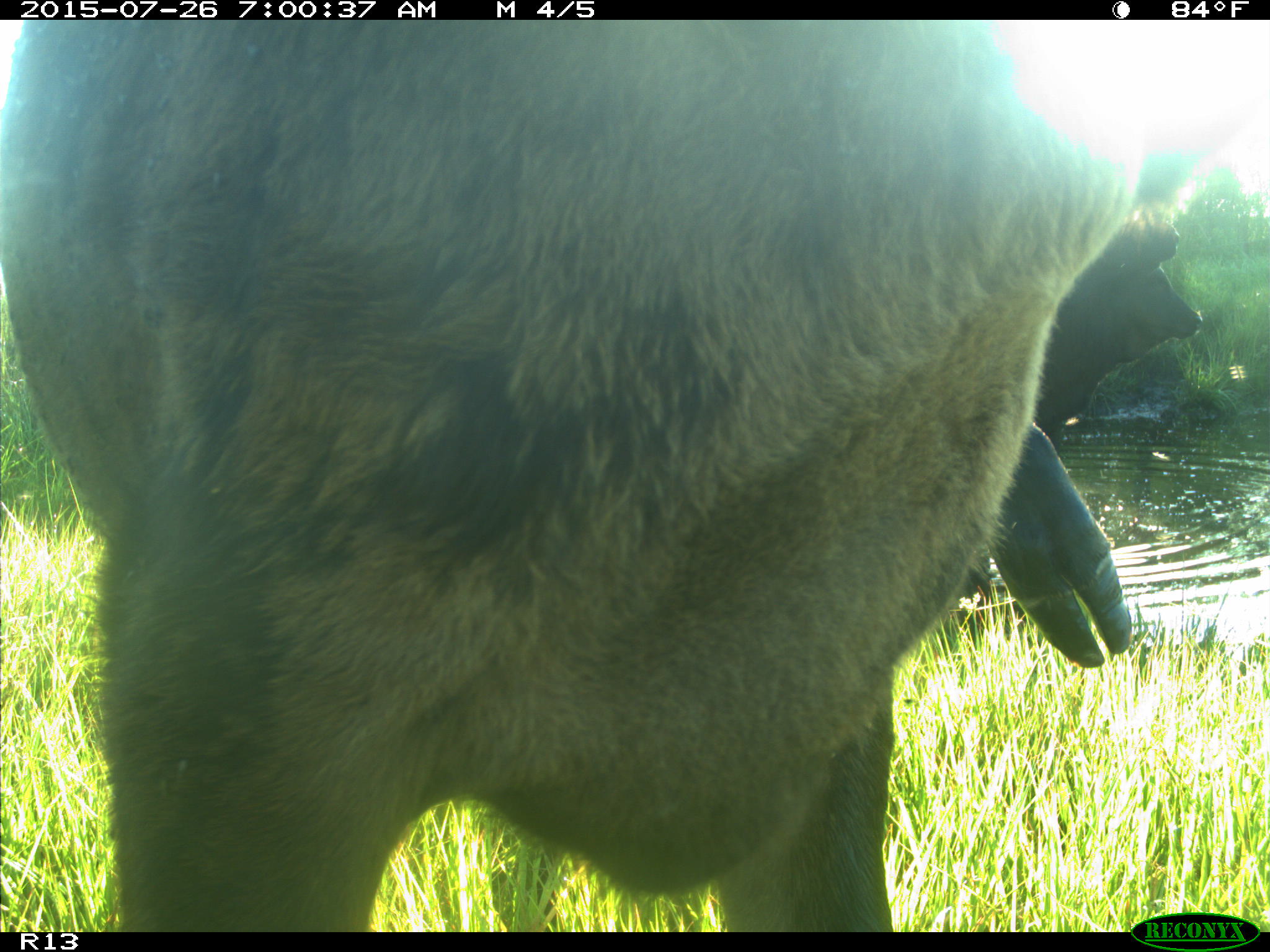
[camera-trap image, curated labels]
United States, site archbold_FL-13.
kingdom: Animalia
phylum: Chordata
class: Mammalia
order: Artiodactyla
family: Suidae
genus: Sus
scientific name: Sus scrofa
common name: wild boar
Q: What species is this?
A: Sus scrofa (wild boar).